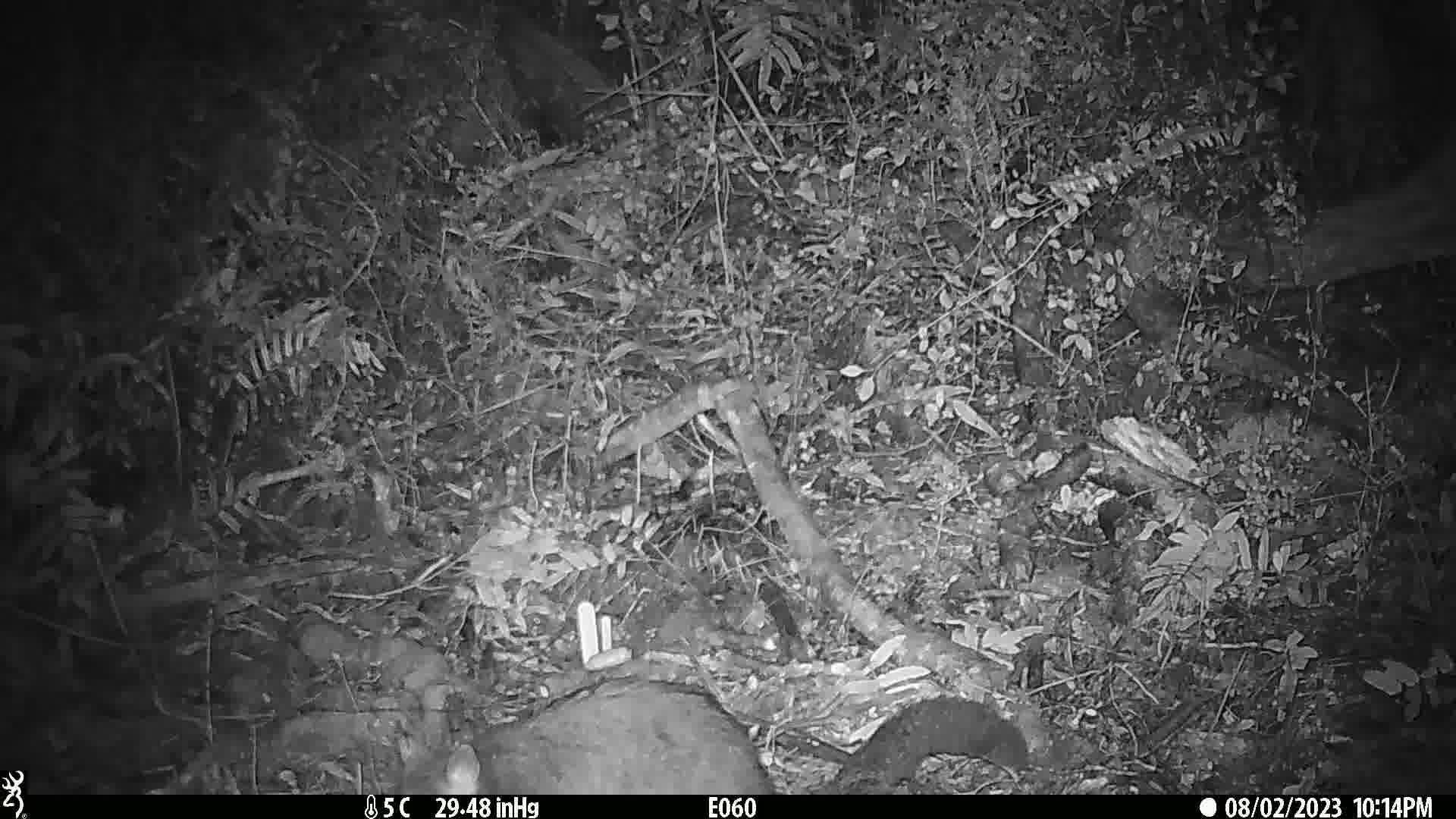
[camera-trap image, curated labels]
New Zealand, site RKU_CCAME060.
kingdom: Animalia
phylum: Chordata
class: Mammalia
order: Diprotodontia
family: Phalangeridae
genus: Trichosurus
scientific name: Trichosurus vulpecula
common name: common brushtail possum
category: possum